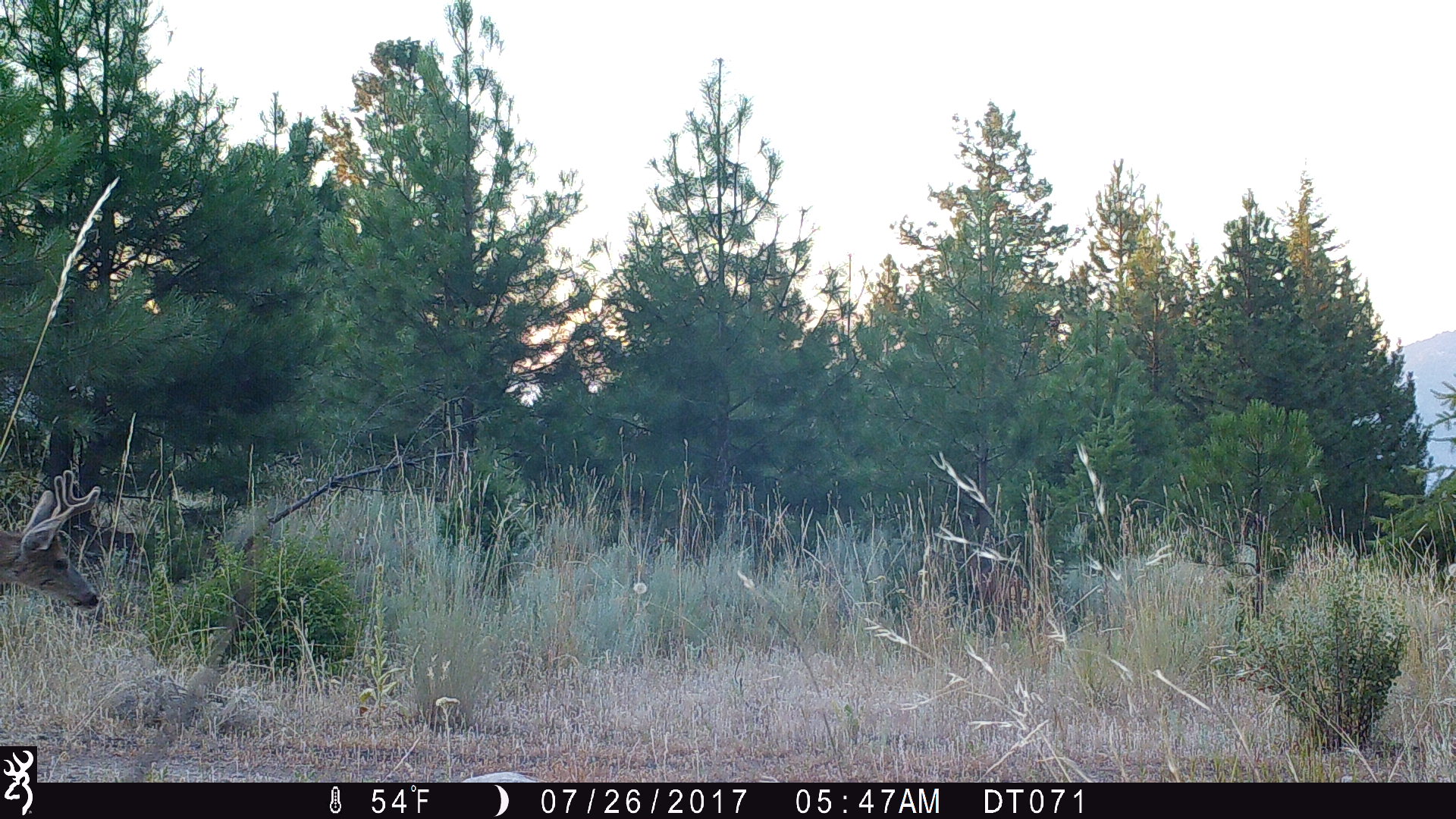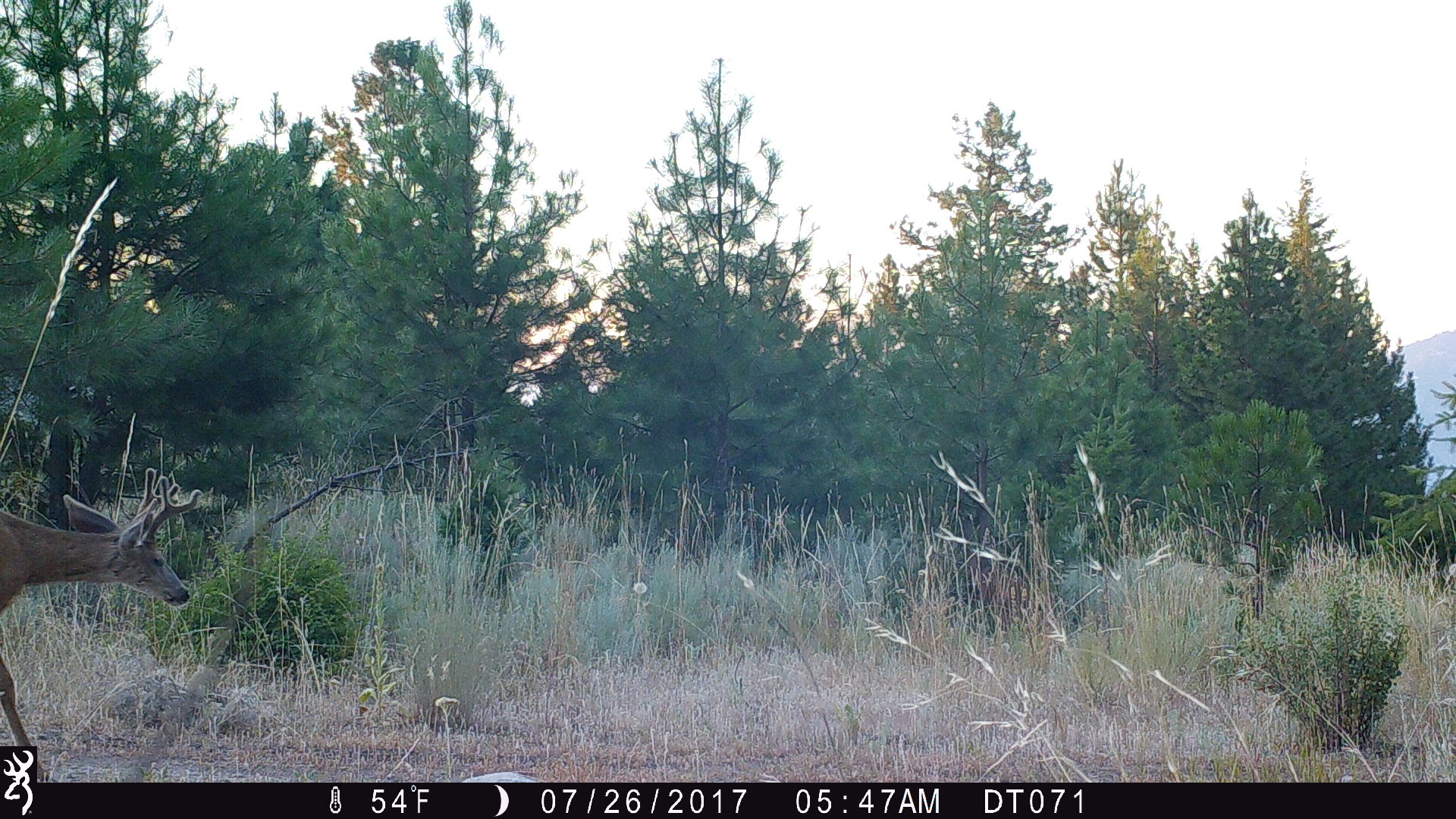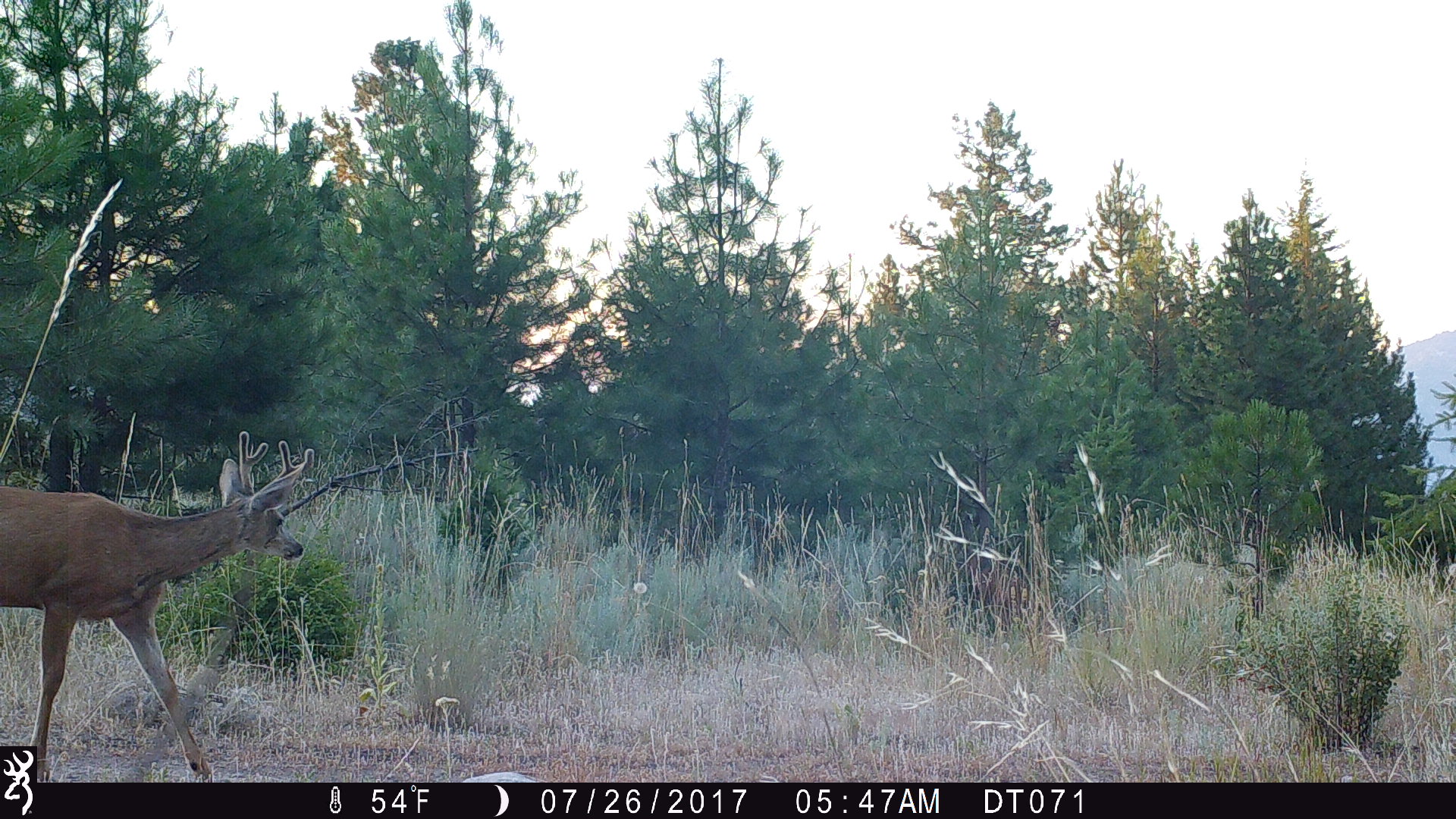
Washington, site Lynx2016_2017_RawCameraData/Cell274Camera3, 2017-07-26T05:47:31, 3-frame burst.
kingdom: Animalia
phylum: Chordata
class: Mammalia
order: Artiodactyla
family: Cervidae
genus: Odocoileus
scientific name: Odocoileus hemionus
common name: mule deer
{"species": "Odocoileus hemionus (mule deer)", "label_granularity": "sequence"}